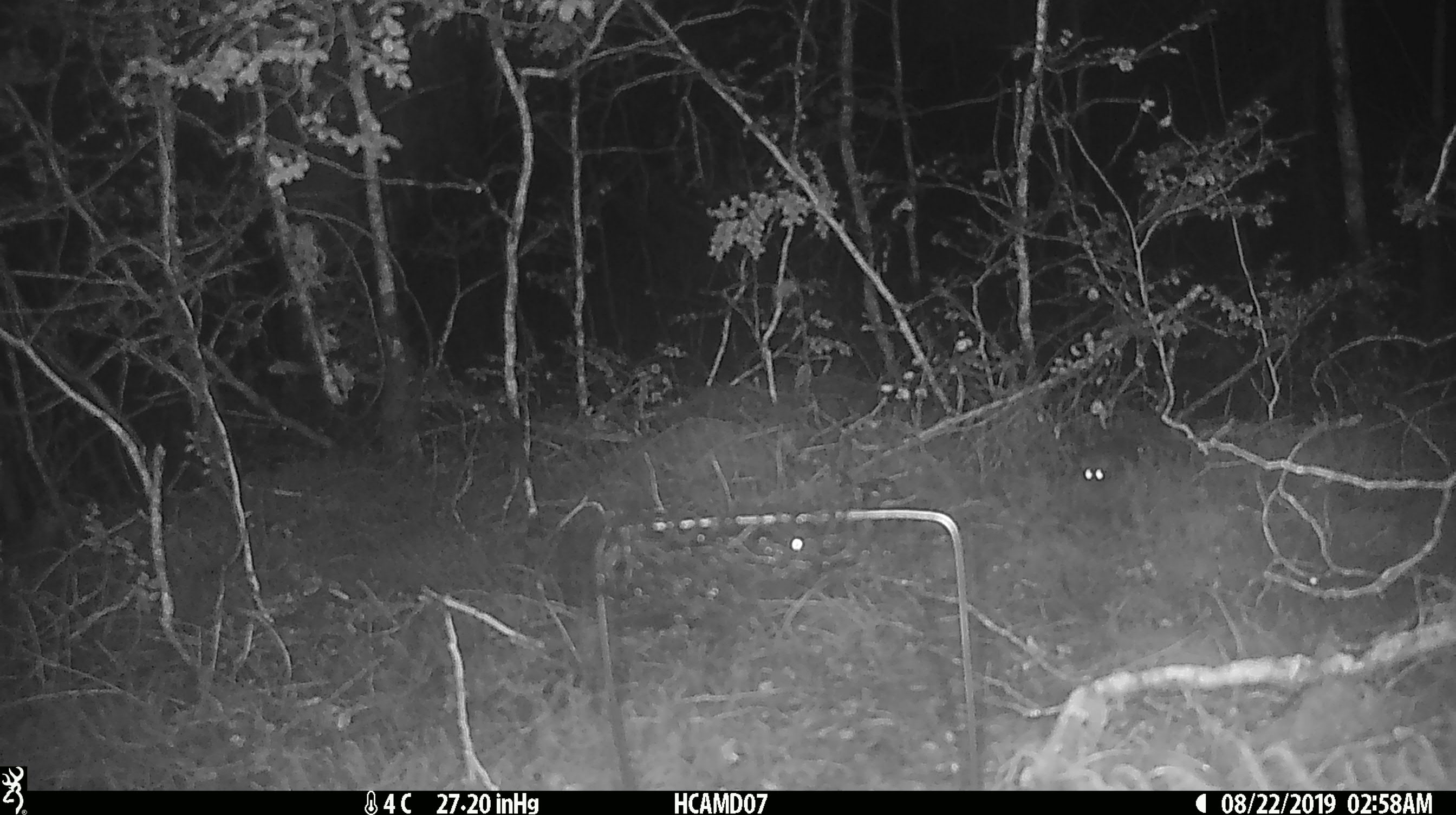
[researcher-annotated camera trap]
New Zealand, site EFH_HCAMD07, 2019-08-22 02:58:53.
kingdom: Animalia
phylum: Chordata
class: Mammalia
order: Rodentia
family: Muridae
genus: Mus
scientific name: Mus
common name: mouse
Mouse (Mus).